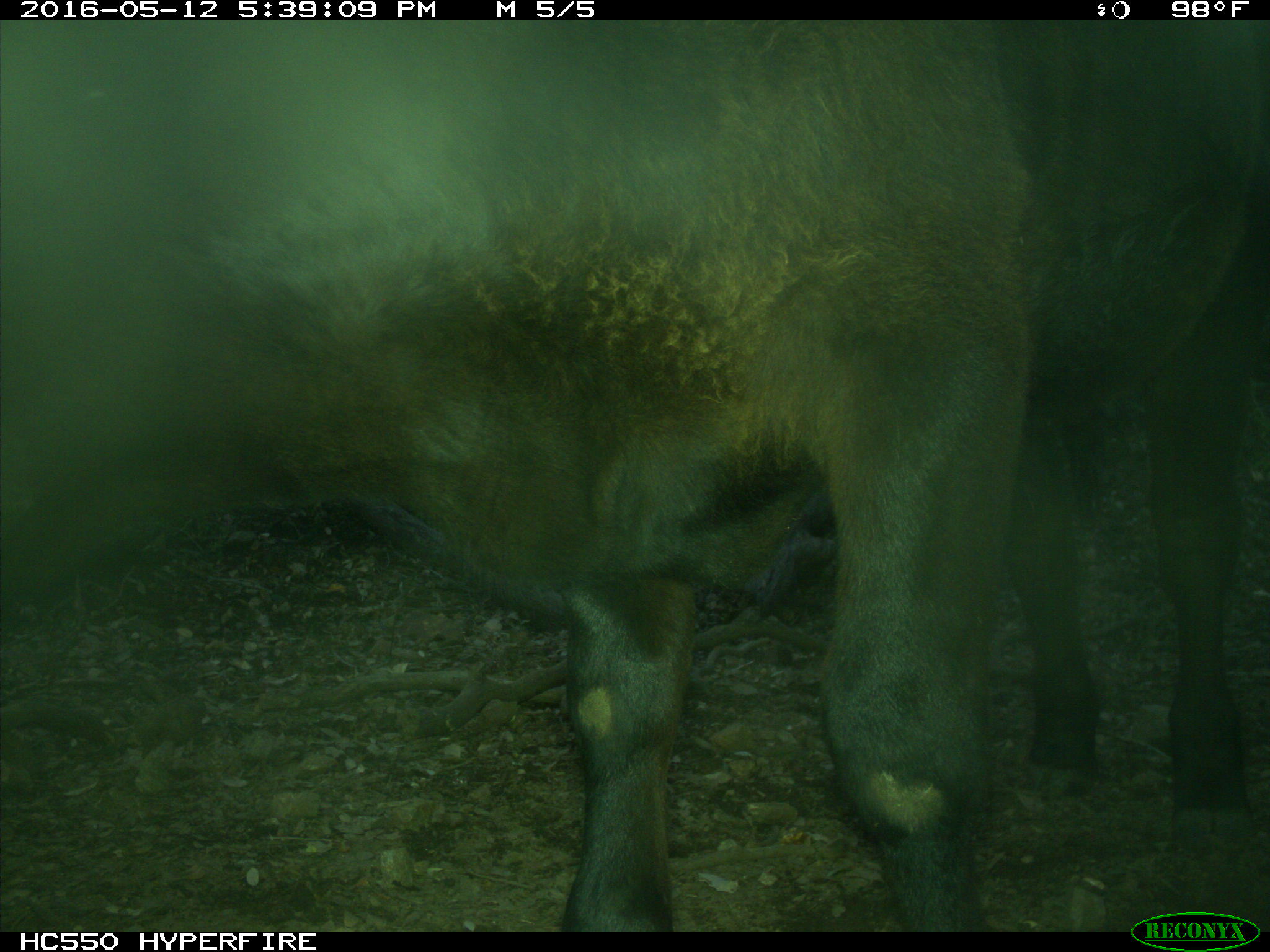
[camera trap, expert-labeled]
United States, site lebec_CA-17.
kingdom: Animalia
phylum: Chordata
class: Mammalia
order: Artiodactyla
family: Bovidae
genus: Bos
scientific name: Bos taurus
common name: domestic cow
Bos taurus (domestic cow).